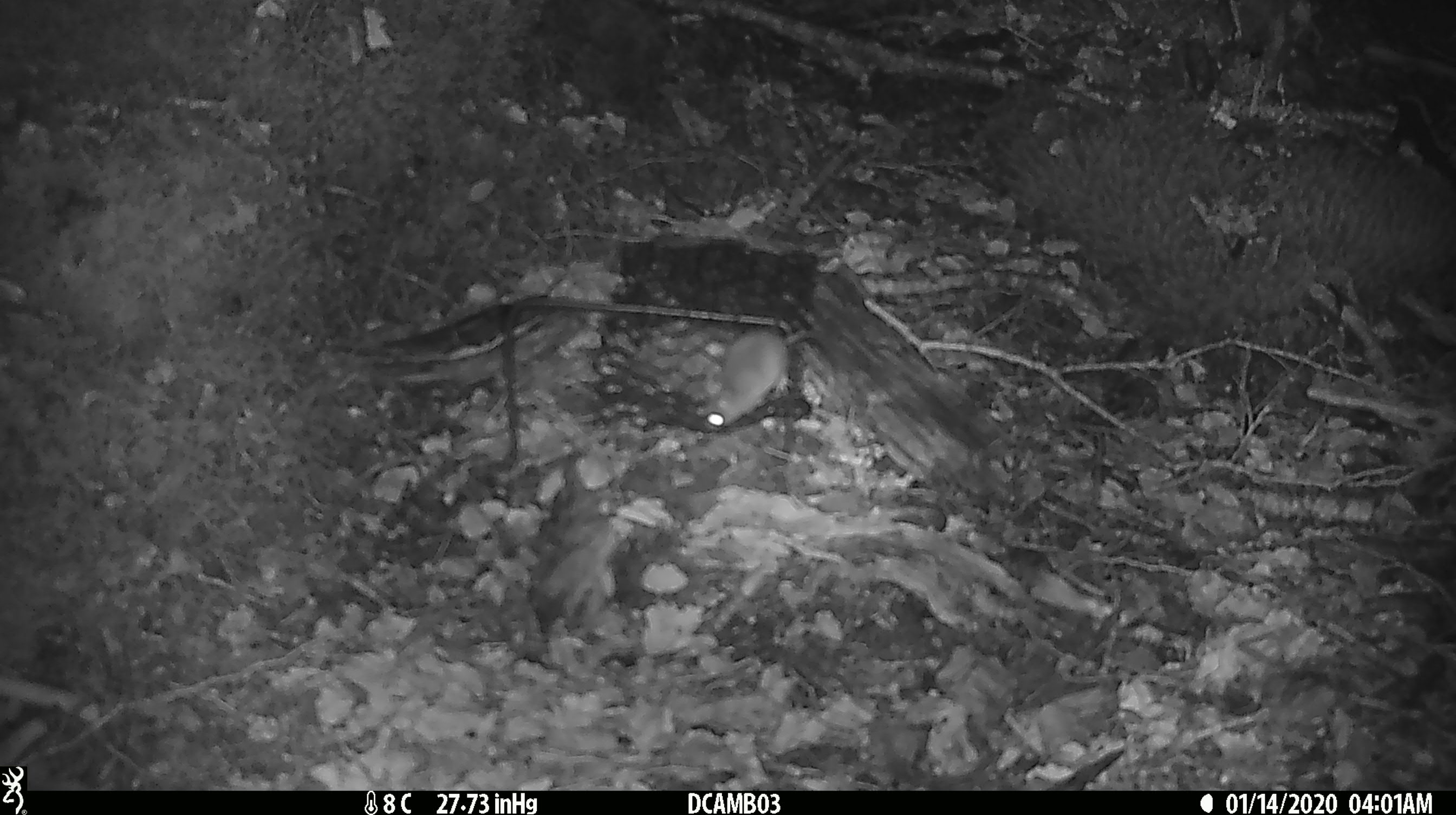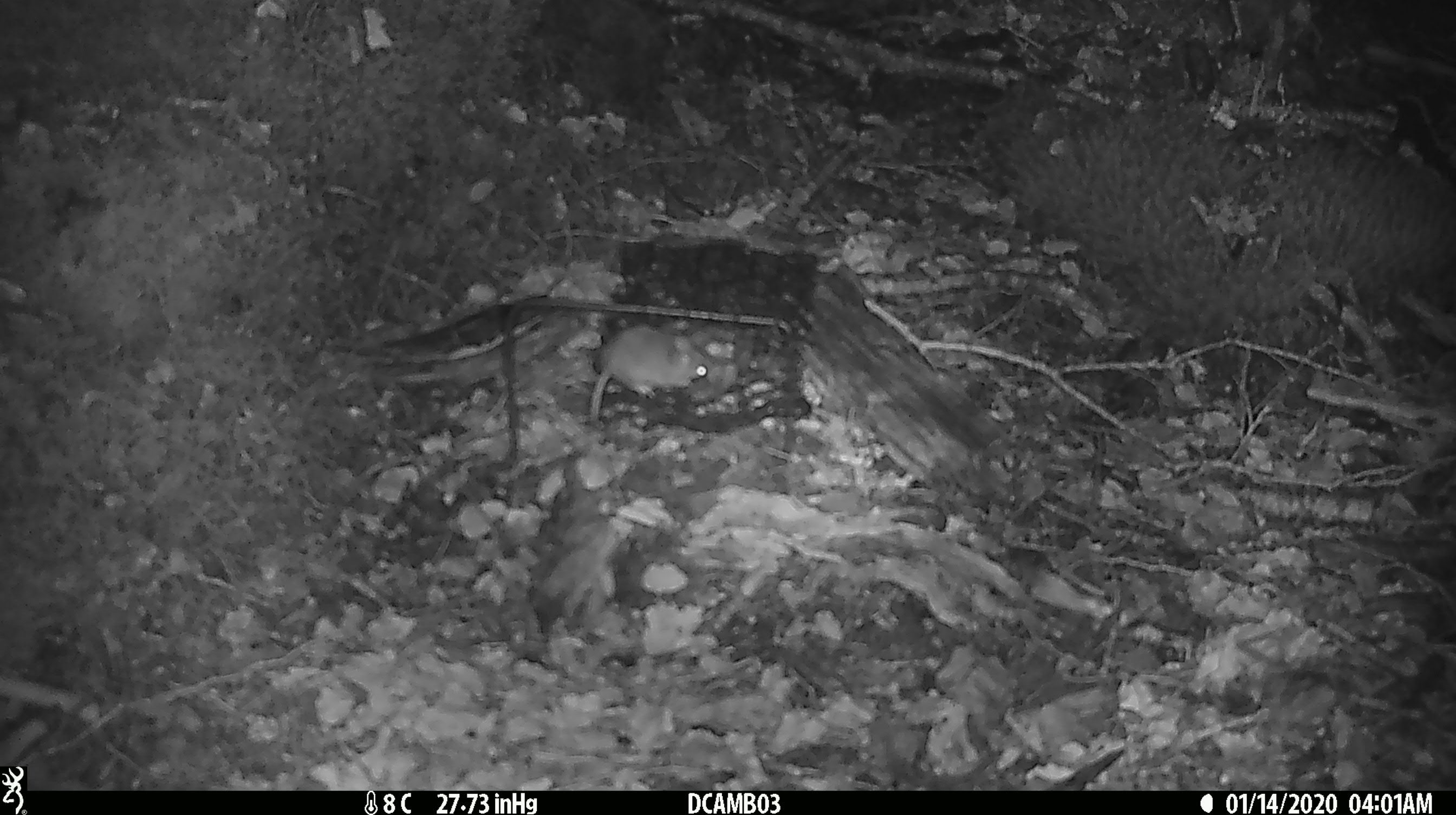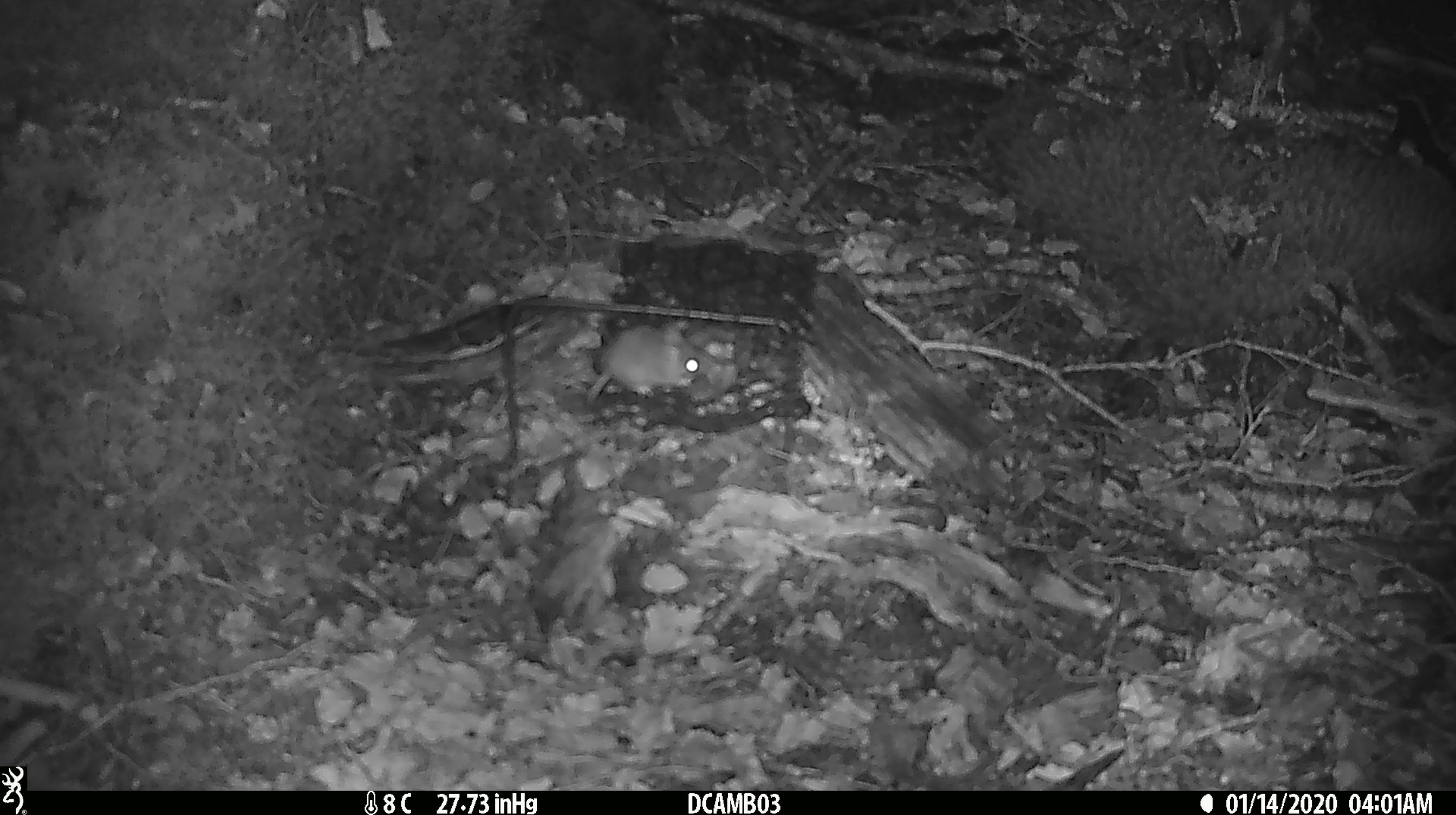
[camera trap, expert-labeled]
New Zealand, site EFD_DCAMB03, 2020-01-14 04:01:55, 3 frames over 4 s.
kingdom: Animalia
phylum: Chordata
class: Mammalia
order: Rodentia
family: Muridae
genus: Mus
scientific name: Mus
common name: mouse